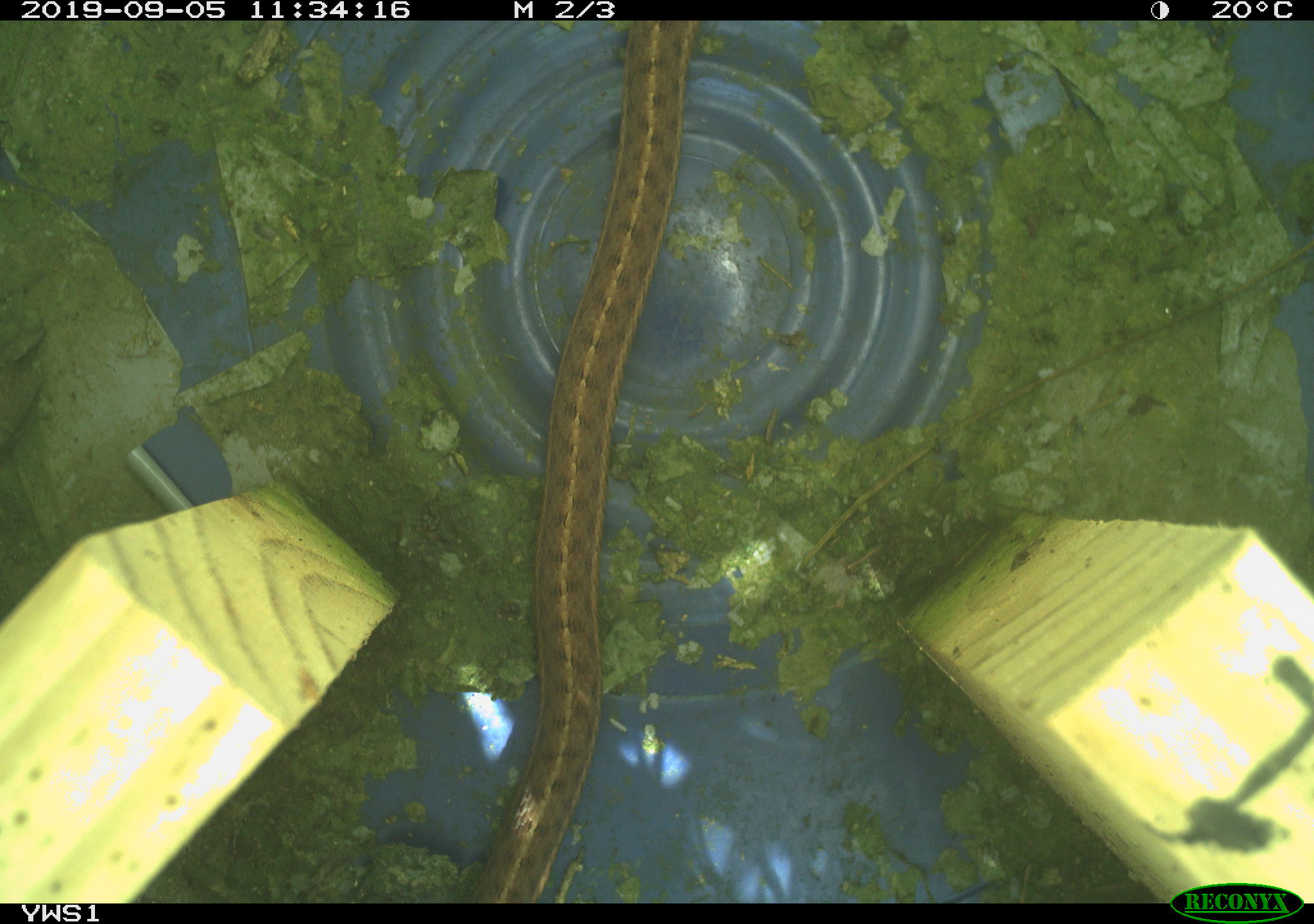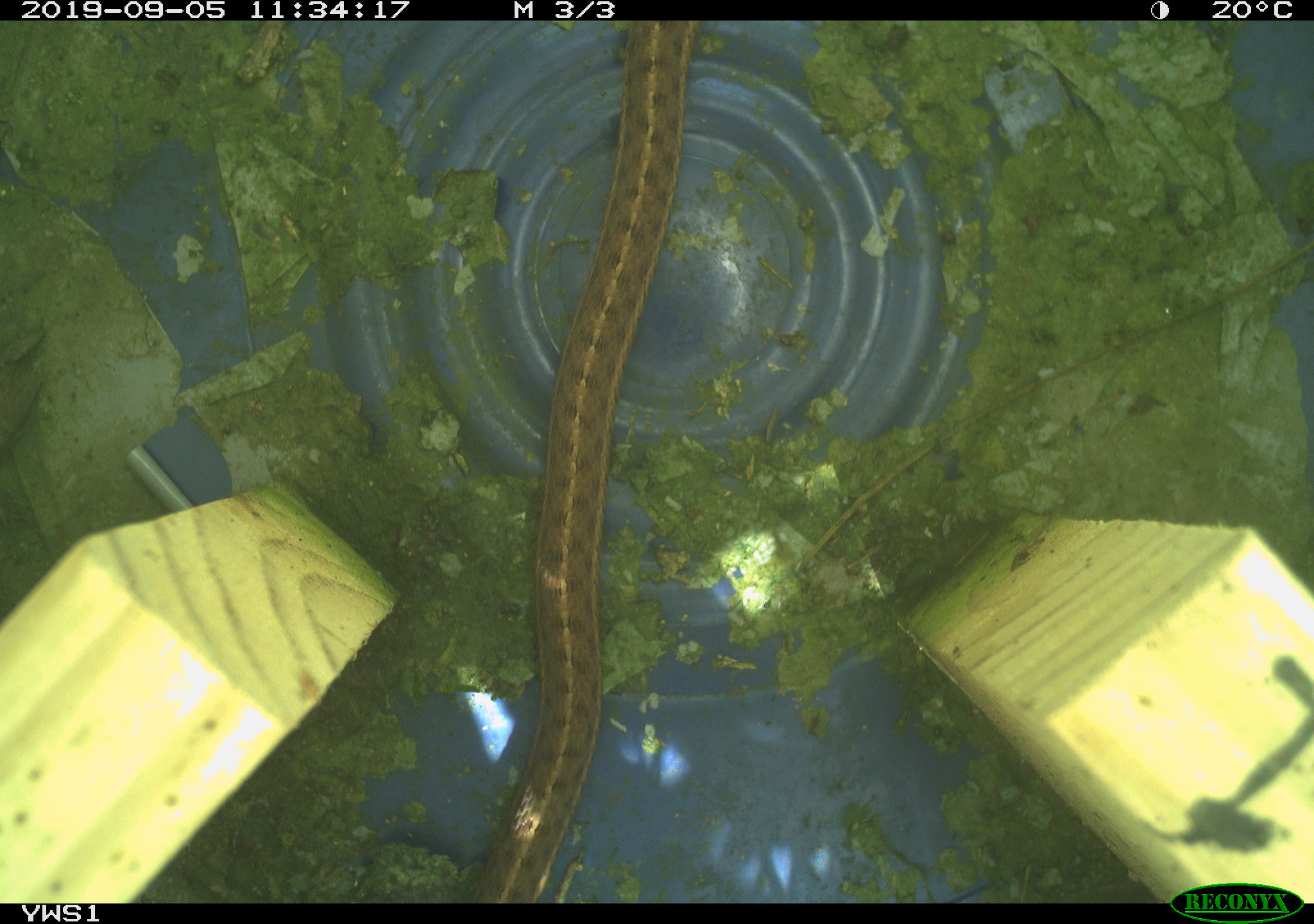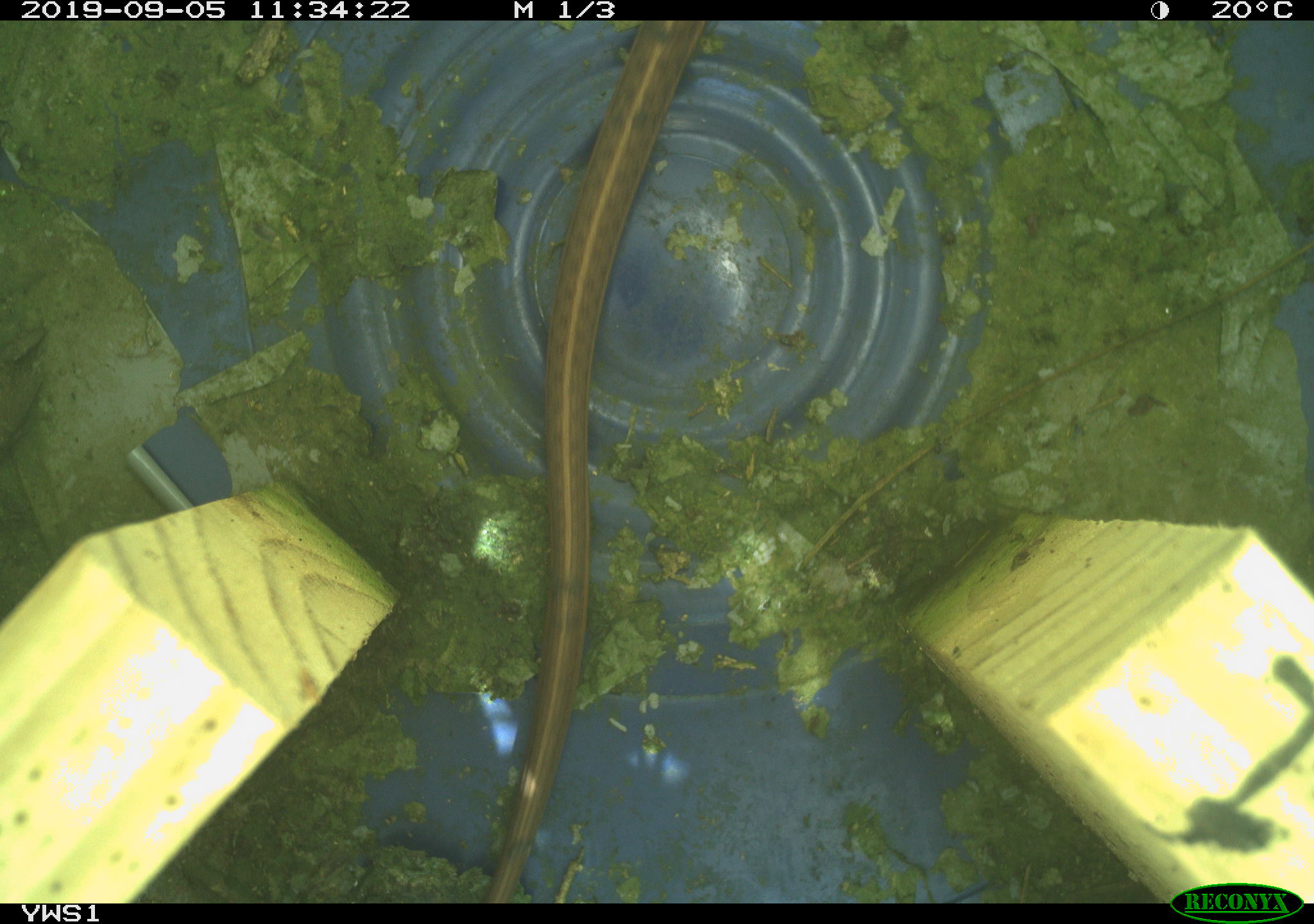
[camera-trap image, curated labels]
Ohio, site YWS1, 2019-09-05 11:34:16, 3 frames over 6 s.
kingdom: Animalia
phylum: Chordata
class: Reptilia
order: Squamata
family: Colubridae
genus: Thamnophis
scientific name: Thamnophis sirtalis sirtalis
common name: eastern gartersnake